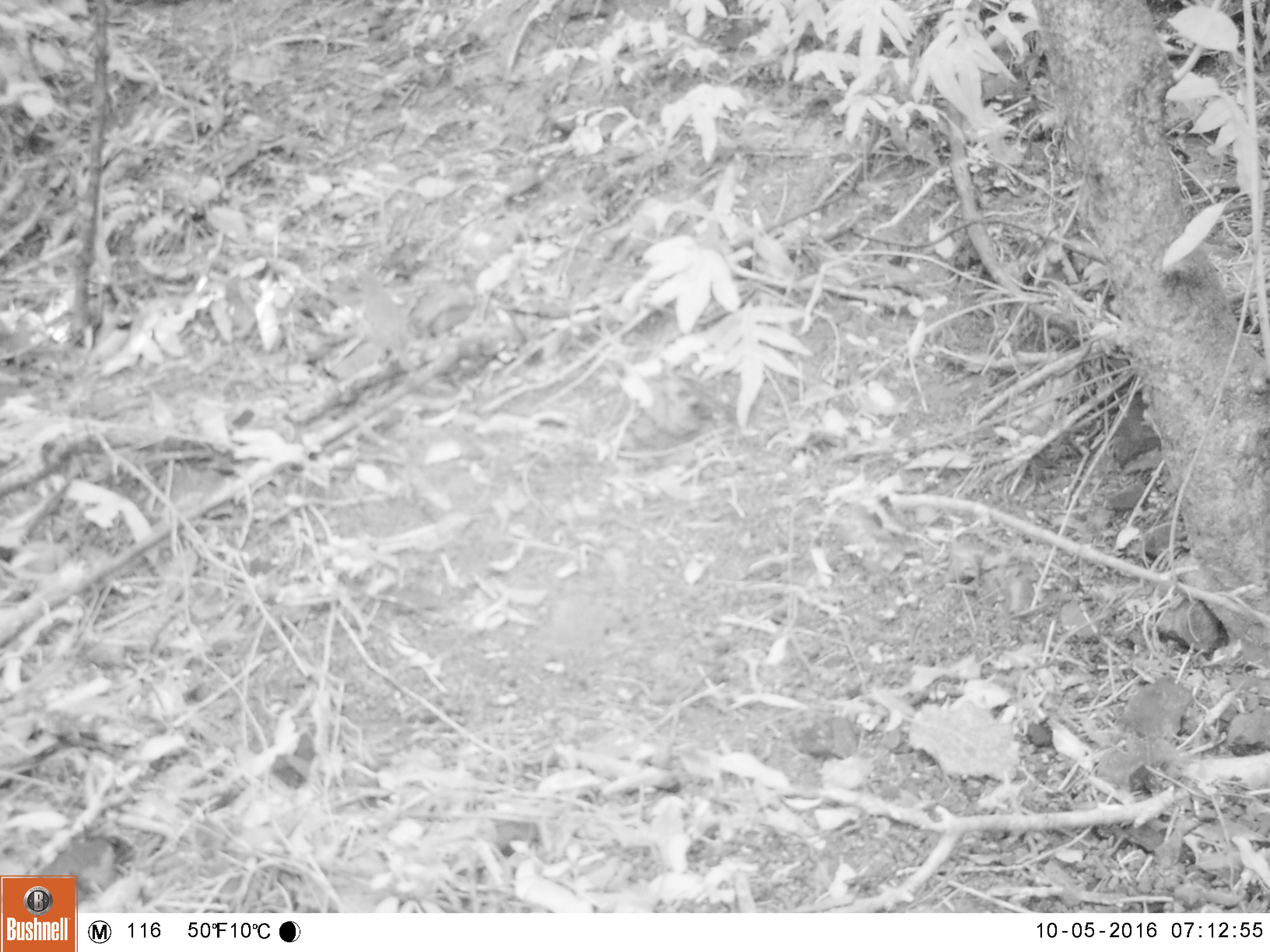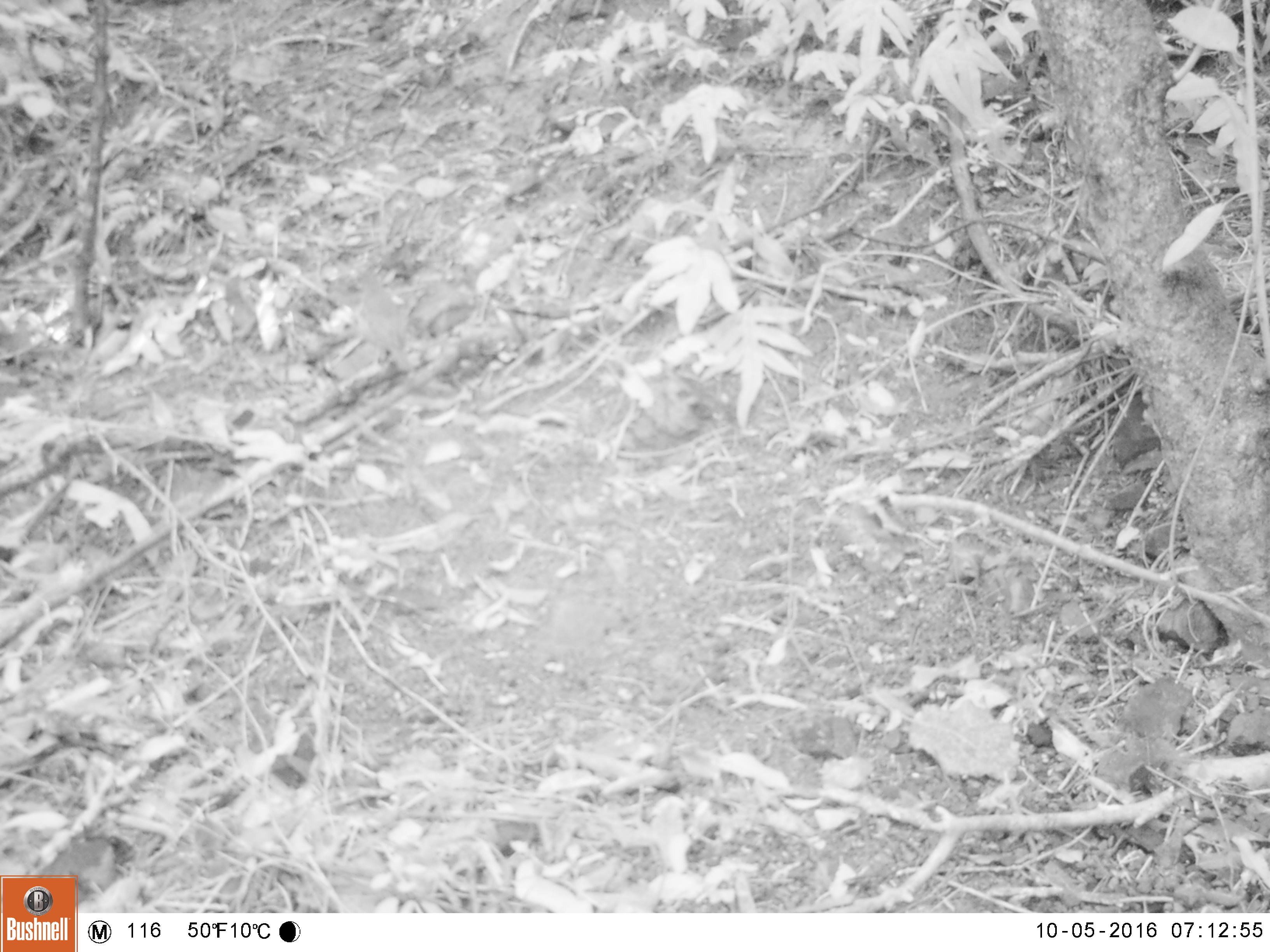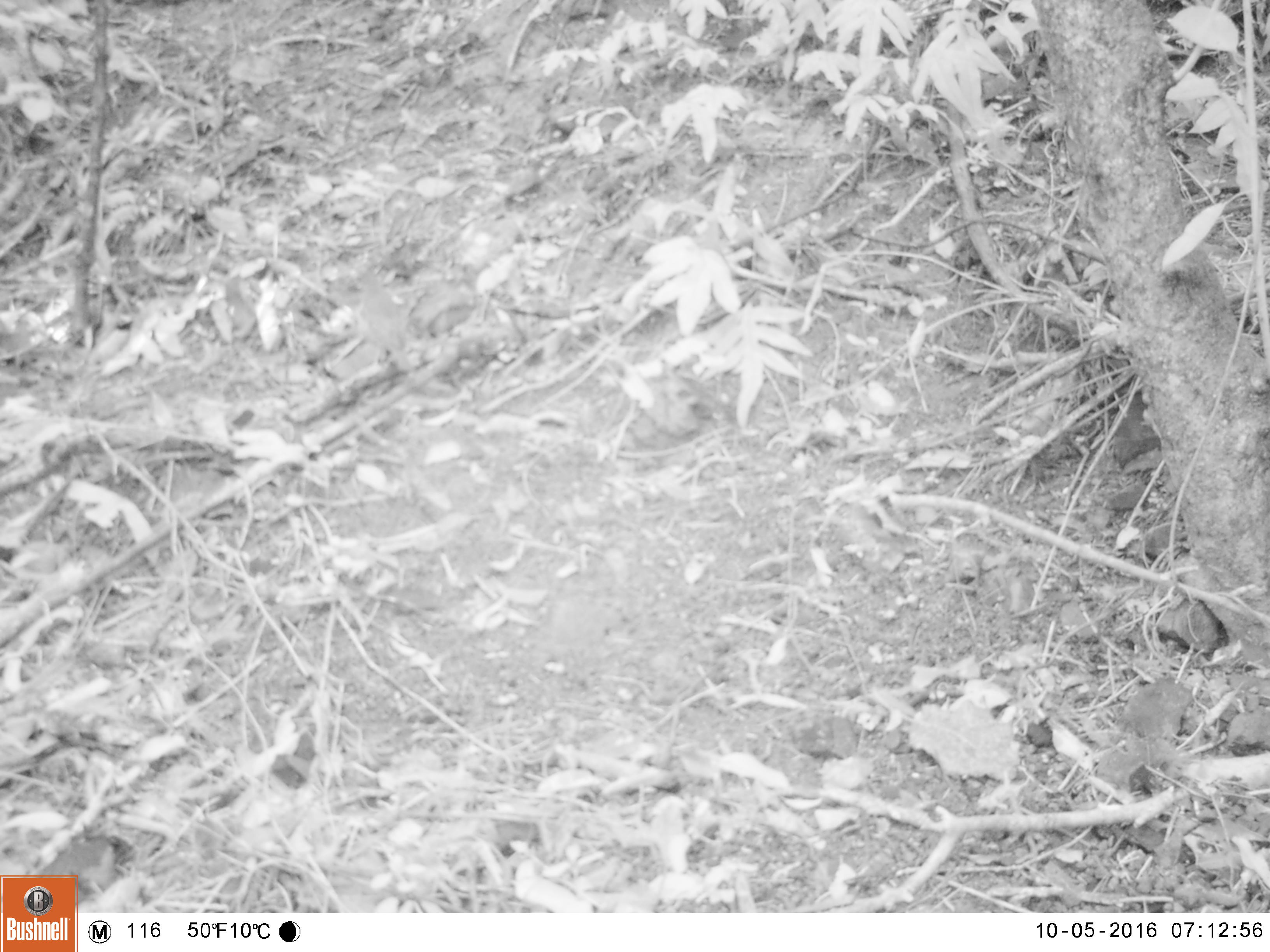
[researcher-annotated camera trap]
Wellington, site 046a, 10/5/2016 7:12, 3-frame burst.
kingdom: Animalia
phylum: Chordata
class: Aves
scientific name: Aves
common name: bird